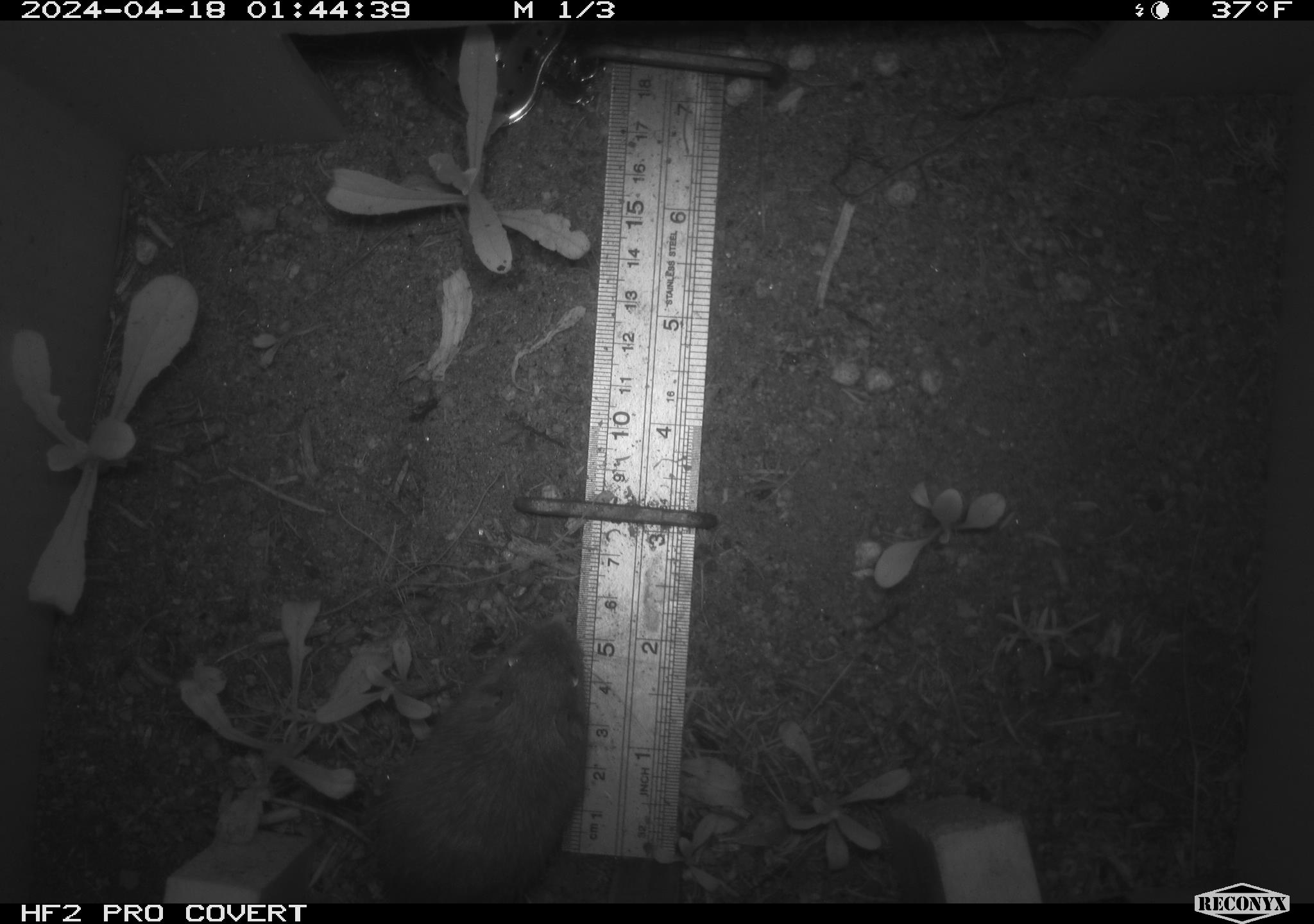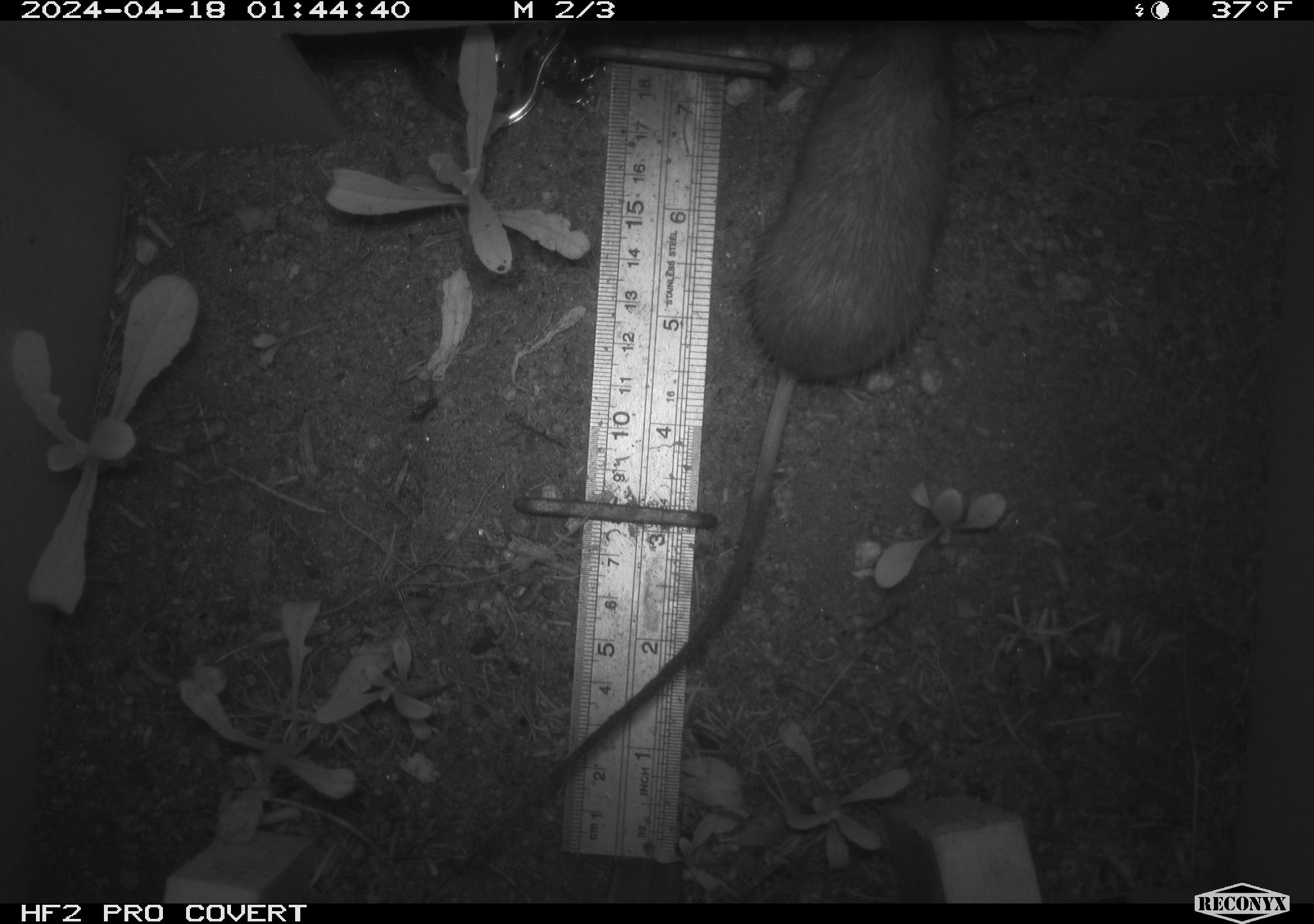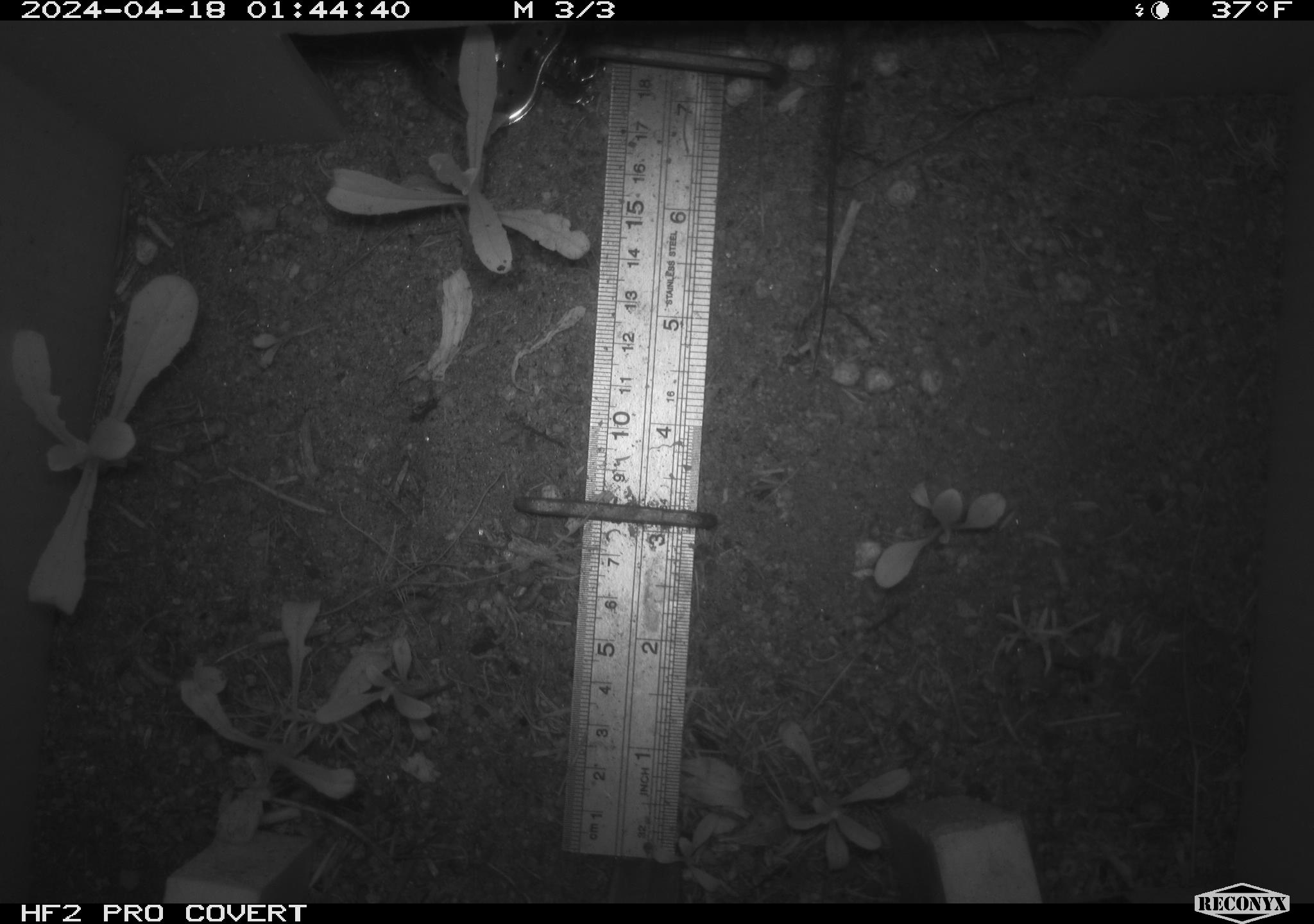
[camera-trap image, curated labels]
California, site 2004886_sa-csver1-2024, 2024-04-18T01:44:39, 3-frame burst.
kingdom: Animalia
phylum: Chordata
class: Mammalia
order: Rodentia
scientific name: Rodentia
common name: rodent